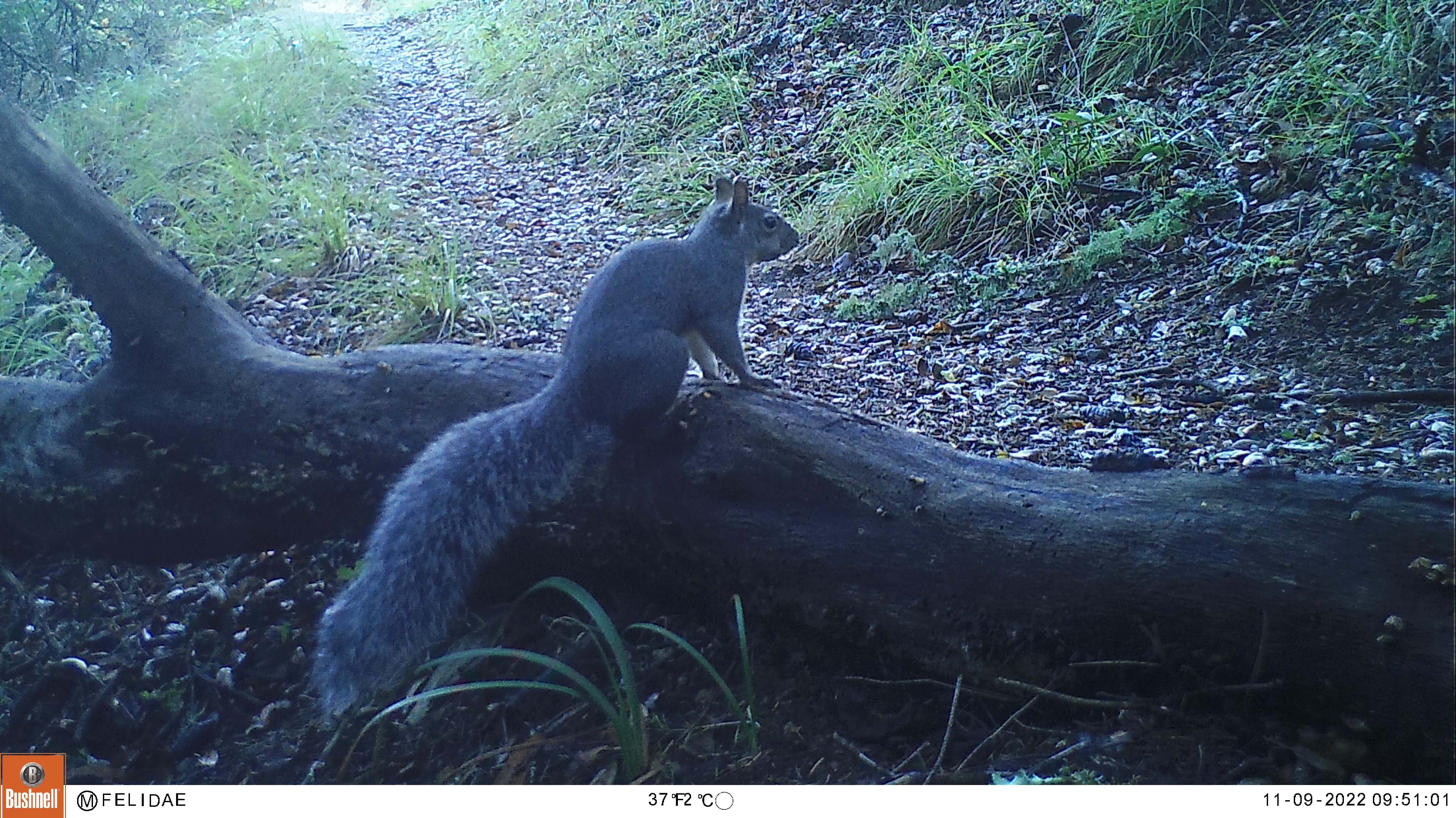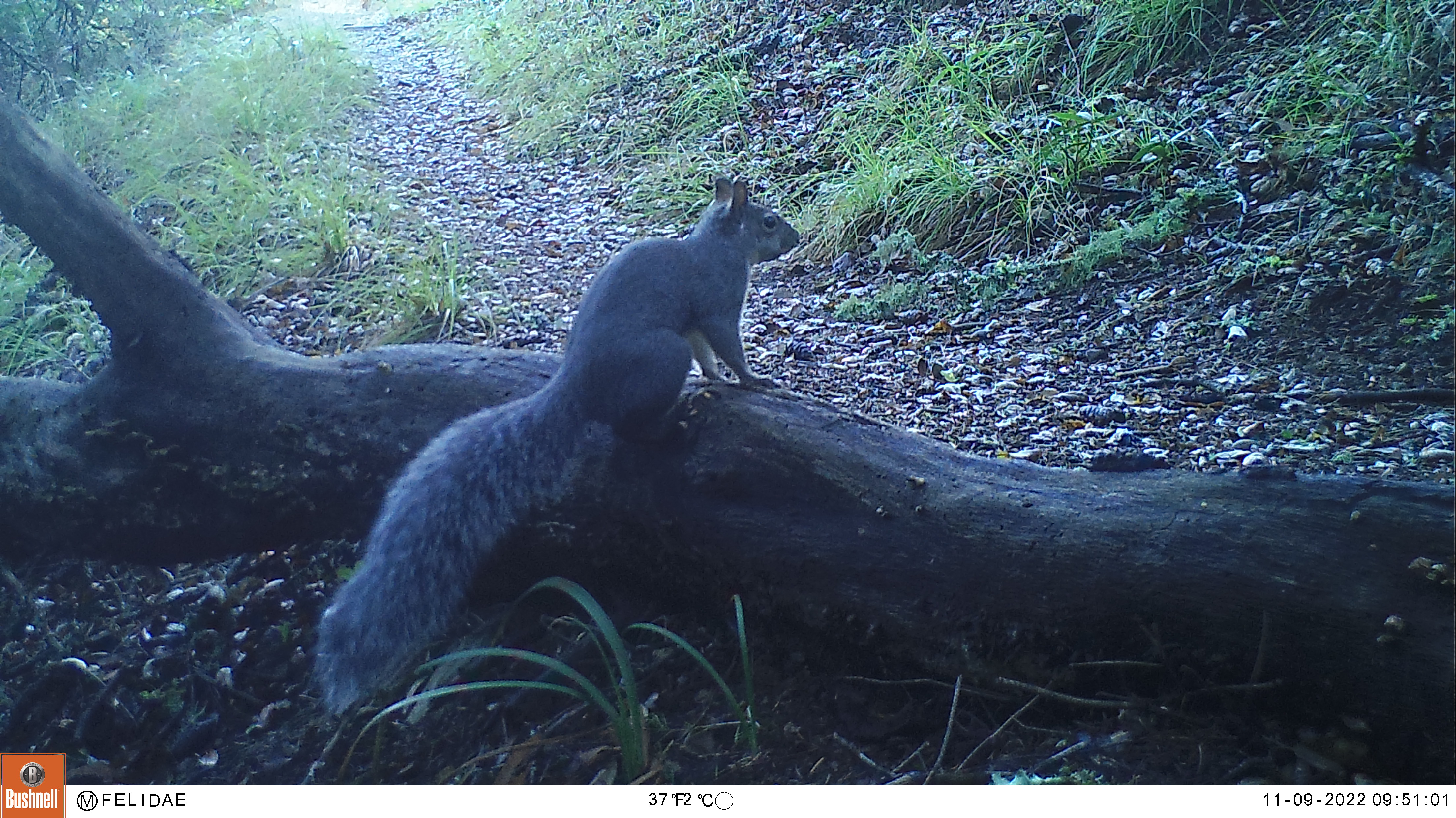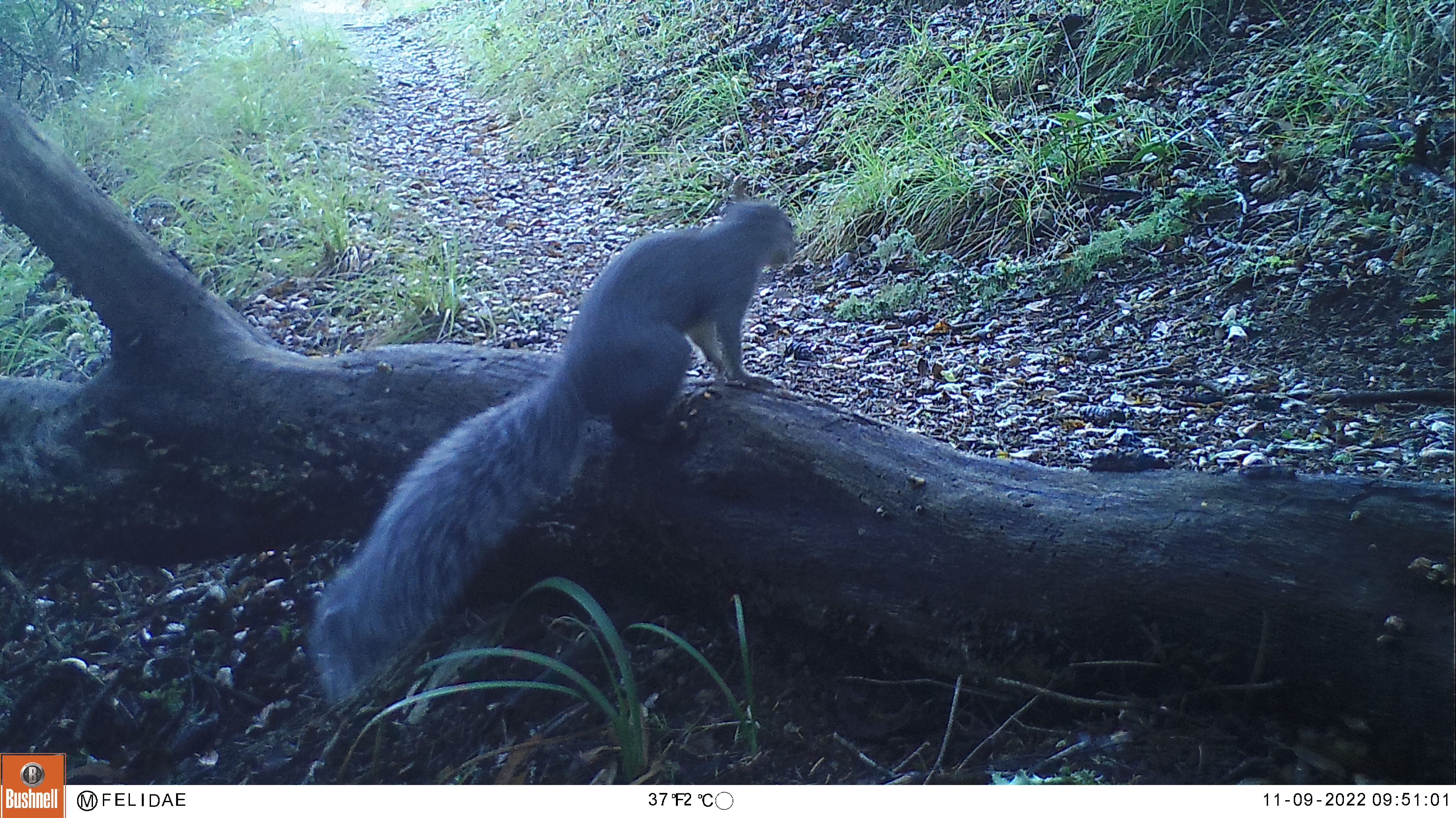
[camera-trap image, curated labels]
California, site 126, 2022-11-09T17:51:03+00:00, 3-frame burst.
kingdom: Animalia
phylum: Chordata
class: Mammalia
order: Rodentia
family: Sciuridae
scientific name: Sciuridae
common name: squirrel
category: unknown squirrel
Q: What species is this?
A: Unknown squirrel (squirrel) (Sciuridae).